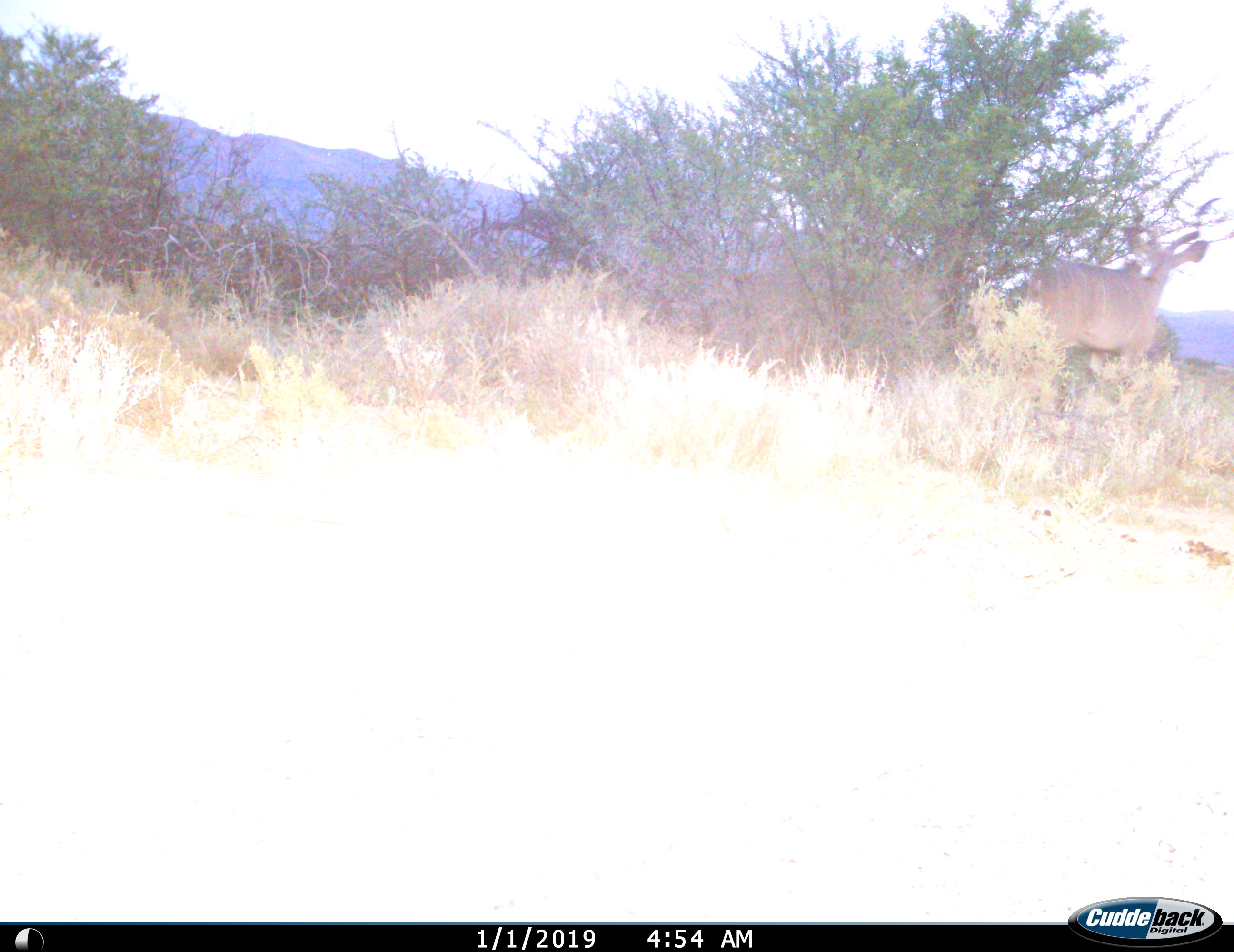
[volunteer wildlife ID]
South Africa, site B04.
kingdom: Animalia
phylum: Chordata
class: Mammalia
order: Artiodactyla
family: Bovidae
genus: Tragelaphus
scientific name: Tragelaphus strepsiceros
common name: greater kudu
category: kudu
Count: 1.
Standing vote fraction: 56%.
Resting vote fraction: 0%.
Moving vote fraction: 33%.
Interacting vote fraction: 0%.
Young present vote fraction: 0%.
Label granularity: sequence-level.